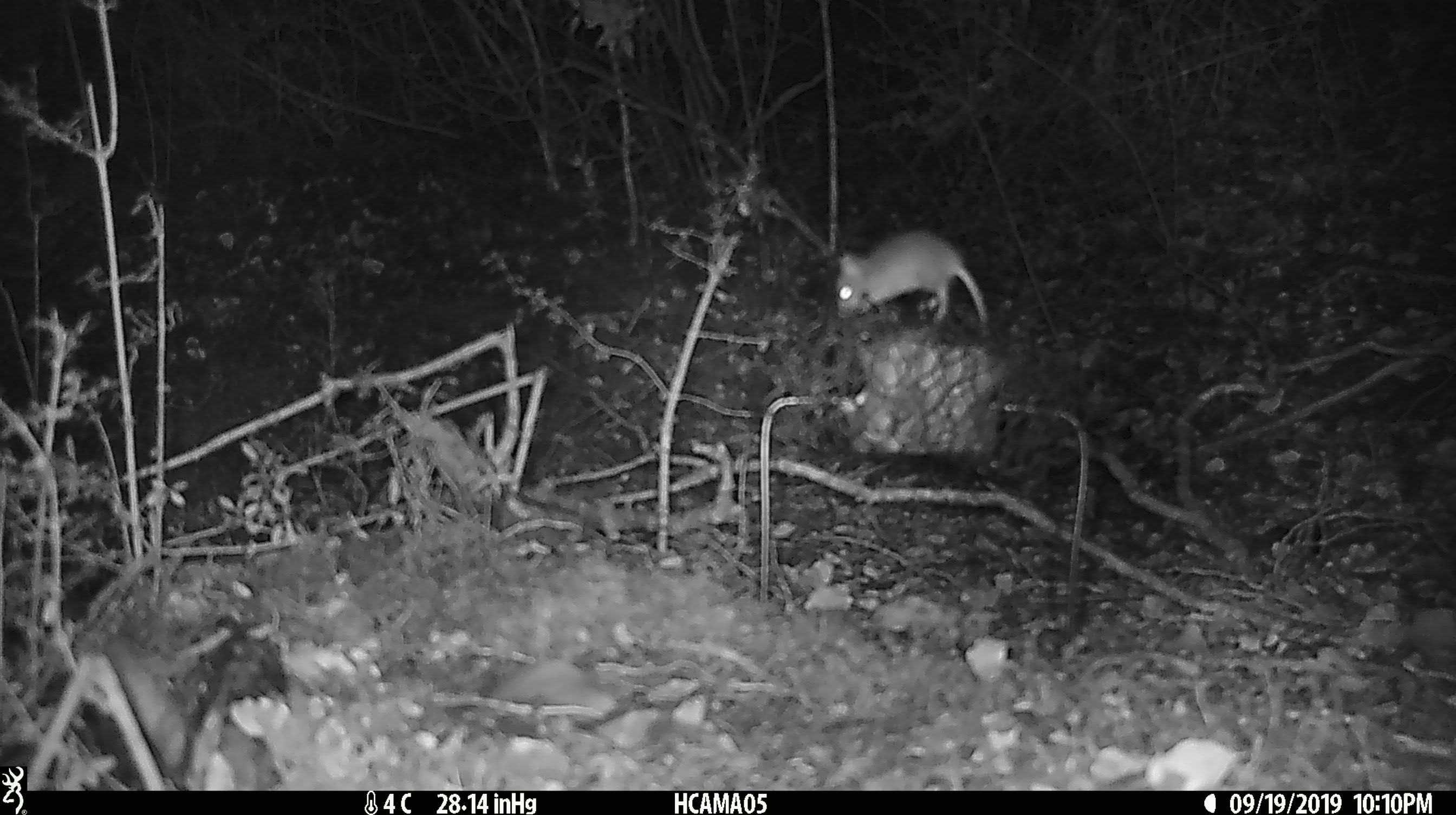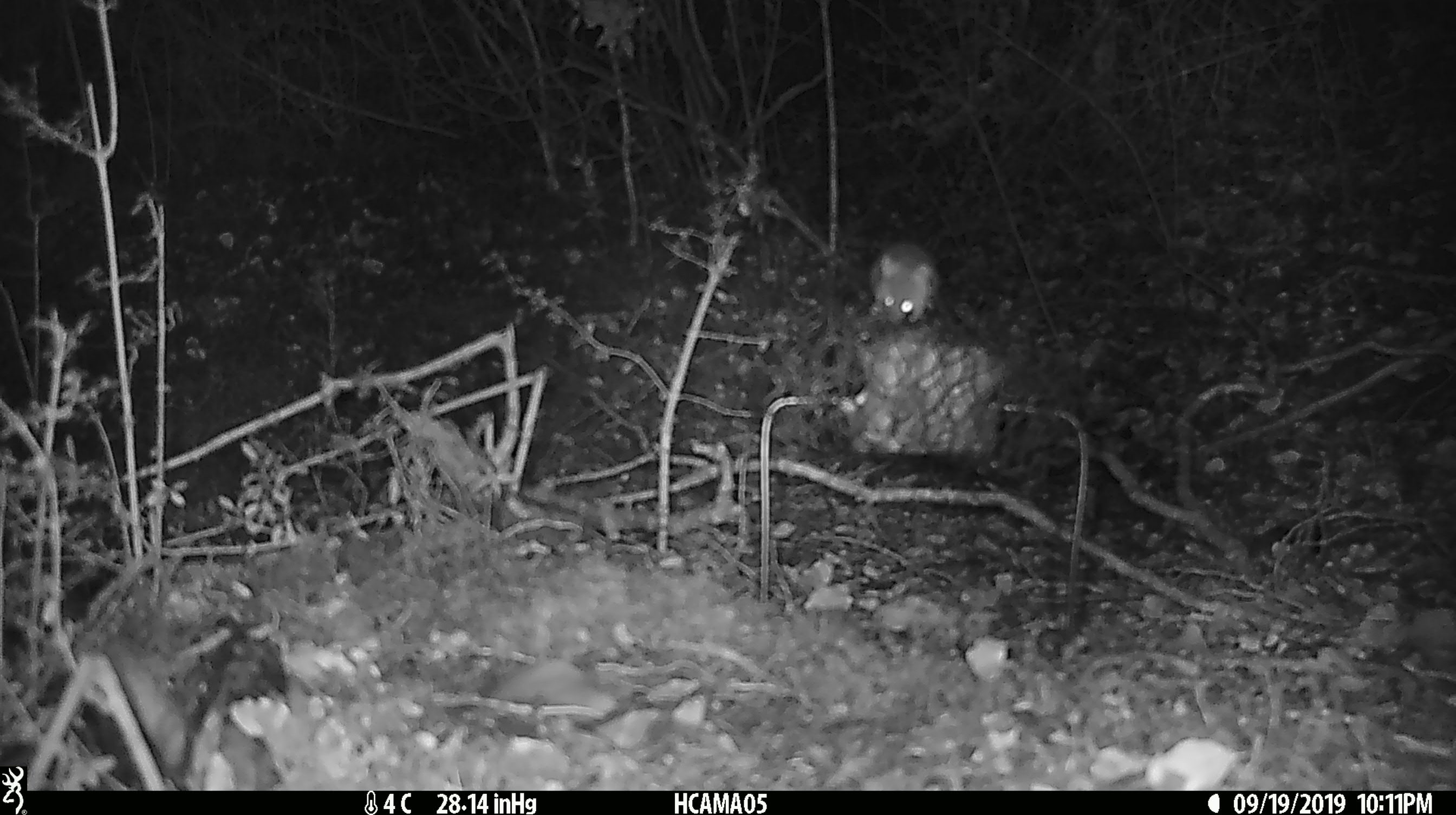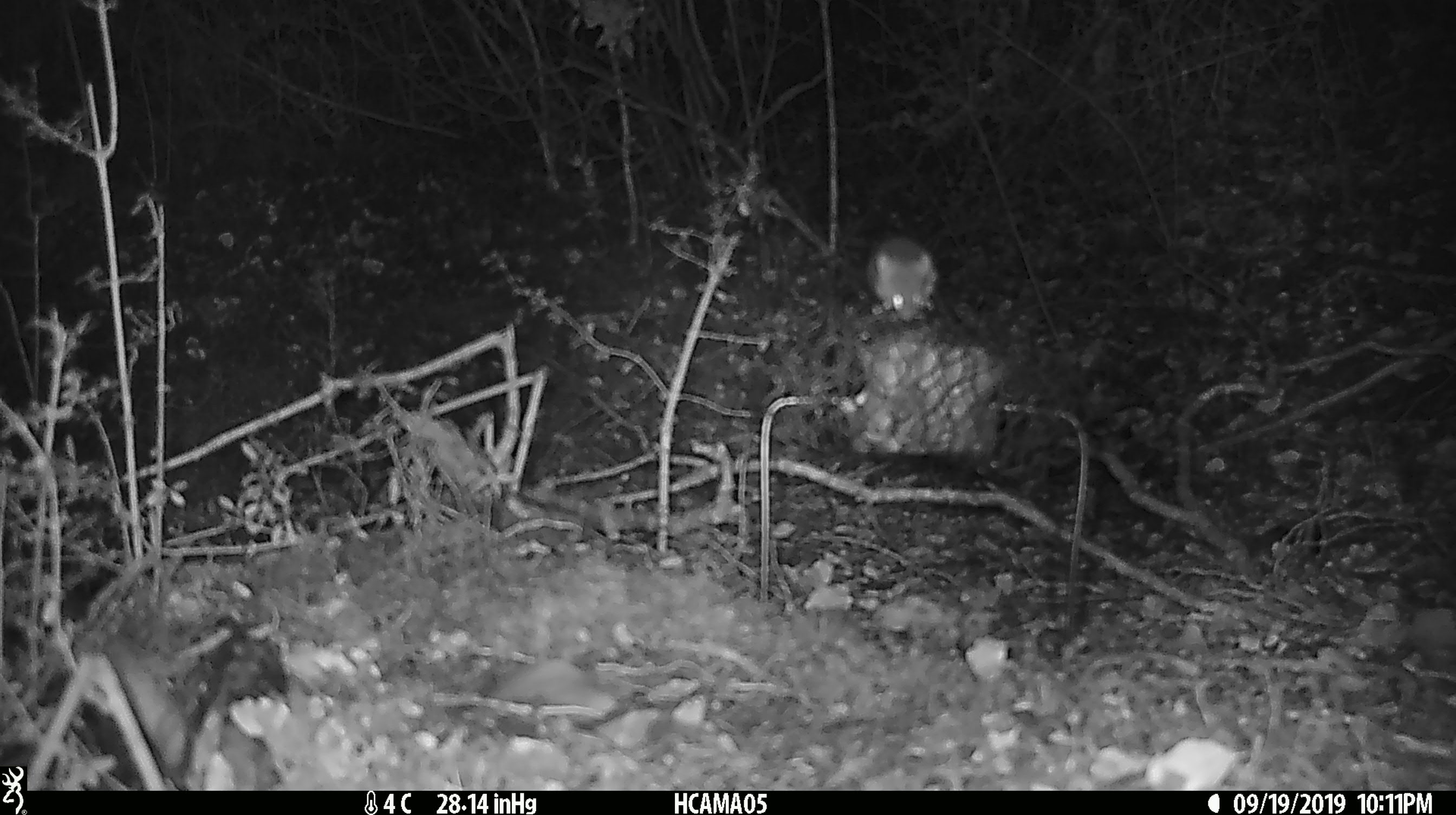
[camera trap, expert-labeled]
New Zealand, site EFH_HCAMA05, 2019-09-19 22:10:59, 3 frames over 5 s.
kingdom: Animalia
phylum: Chordata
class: Mammalia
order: Rodentia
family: Muridae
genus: Mus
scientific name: Mus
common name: mouse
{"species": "mouse (Mus)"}